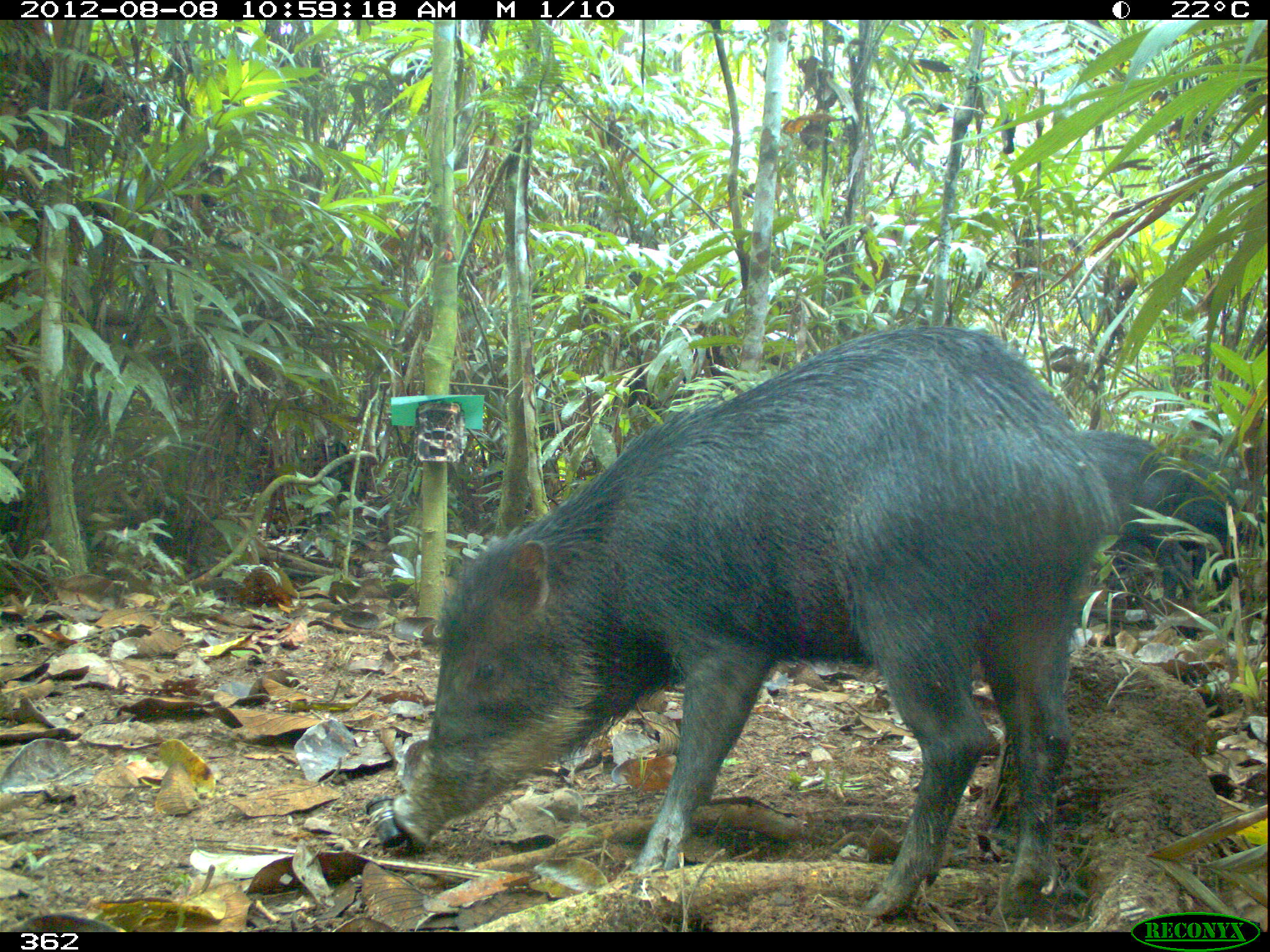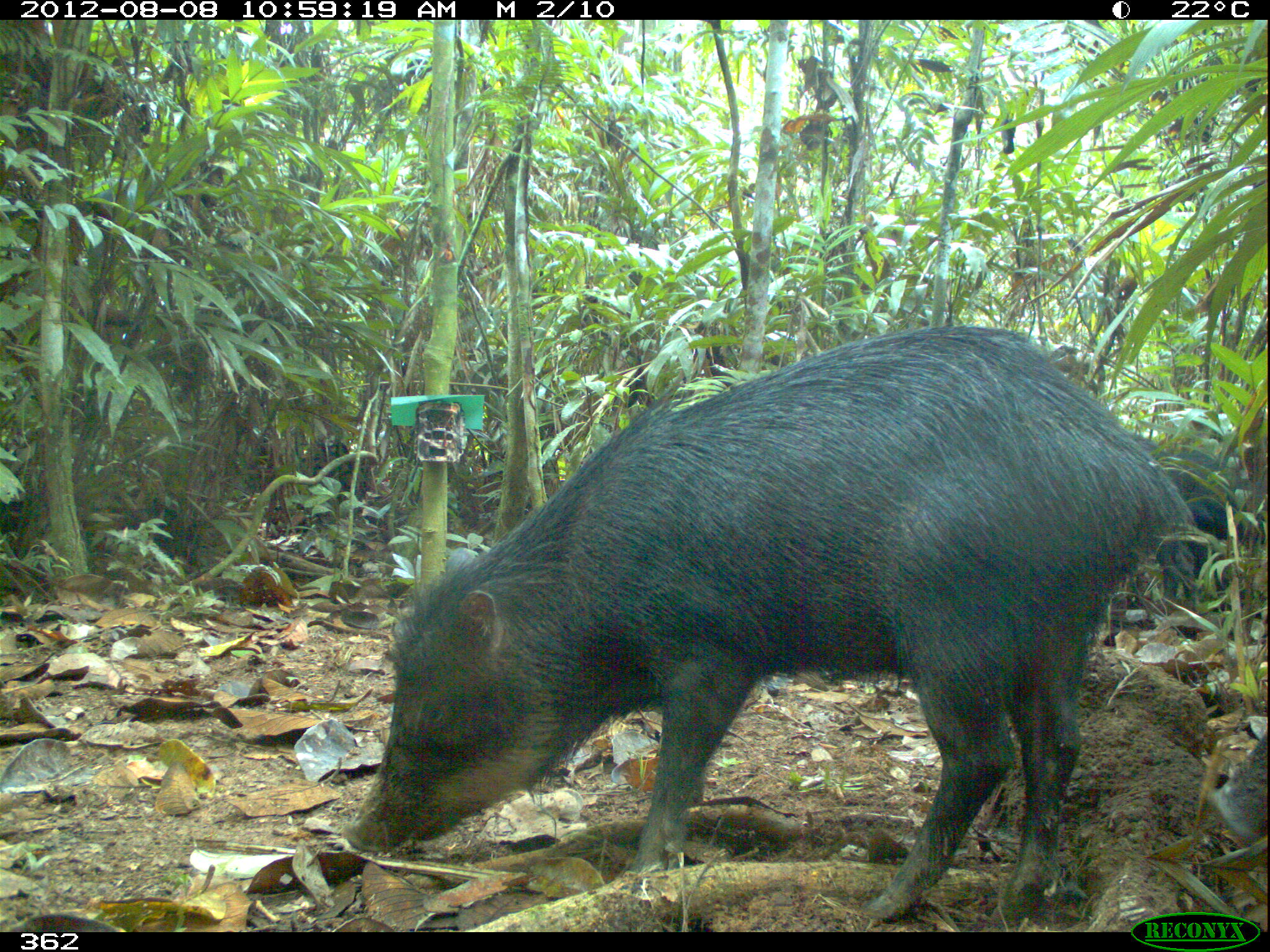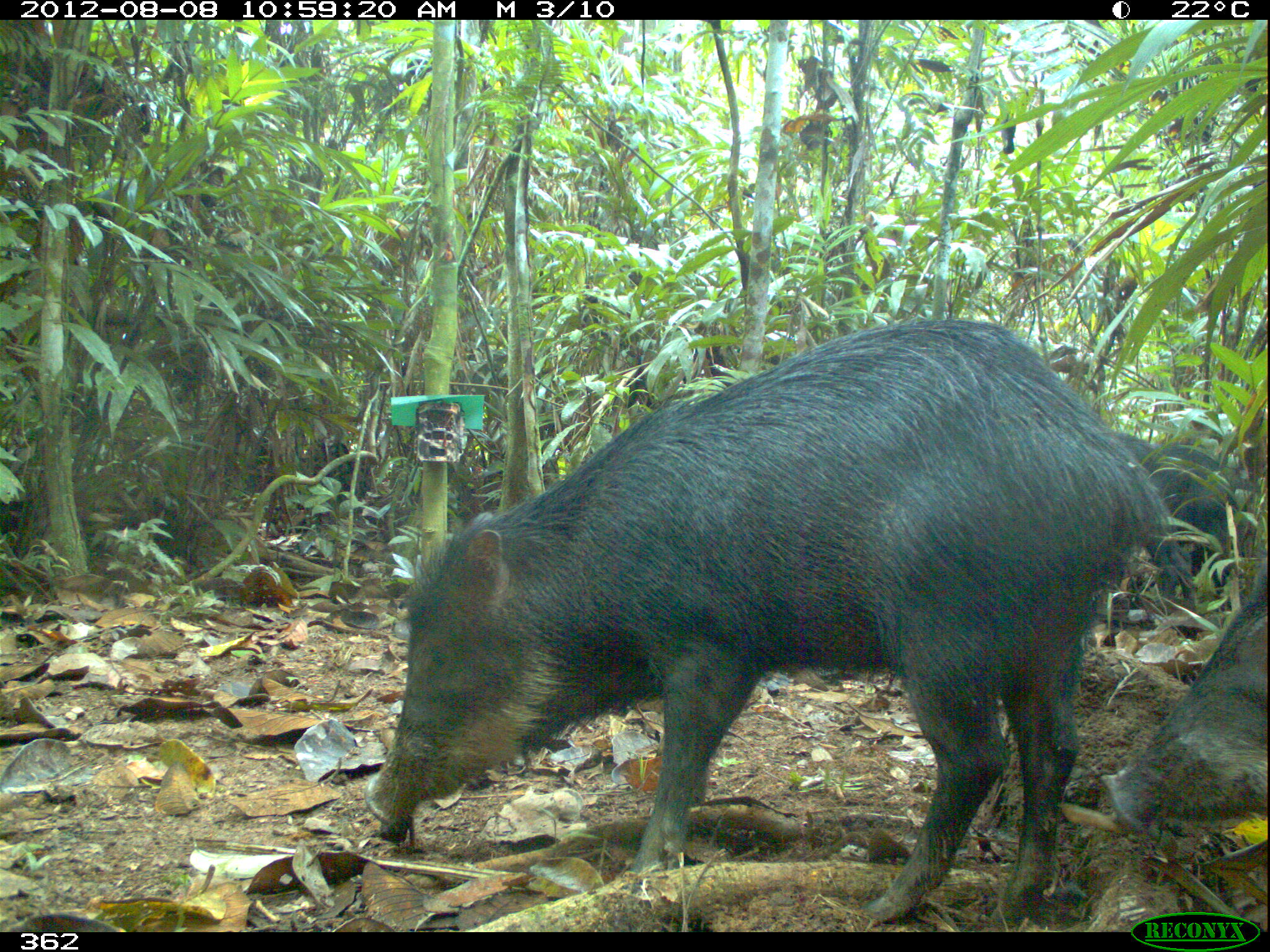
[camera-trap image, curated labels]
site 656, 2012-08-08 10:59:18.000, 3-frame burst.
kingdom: Animalia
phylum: Chordata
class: Mammalia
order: Artiodactyla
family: Tayassuidae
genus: Tayassu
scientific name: Tayassu pecari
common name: white-lipped peccary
Tayassu pecari (white-lipped peccary).